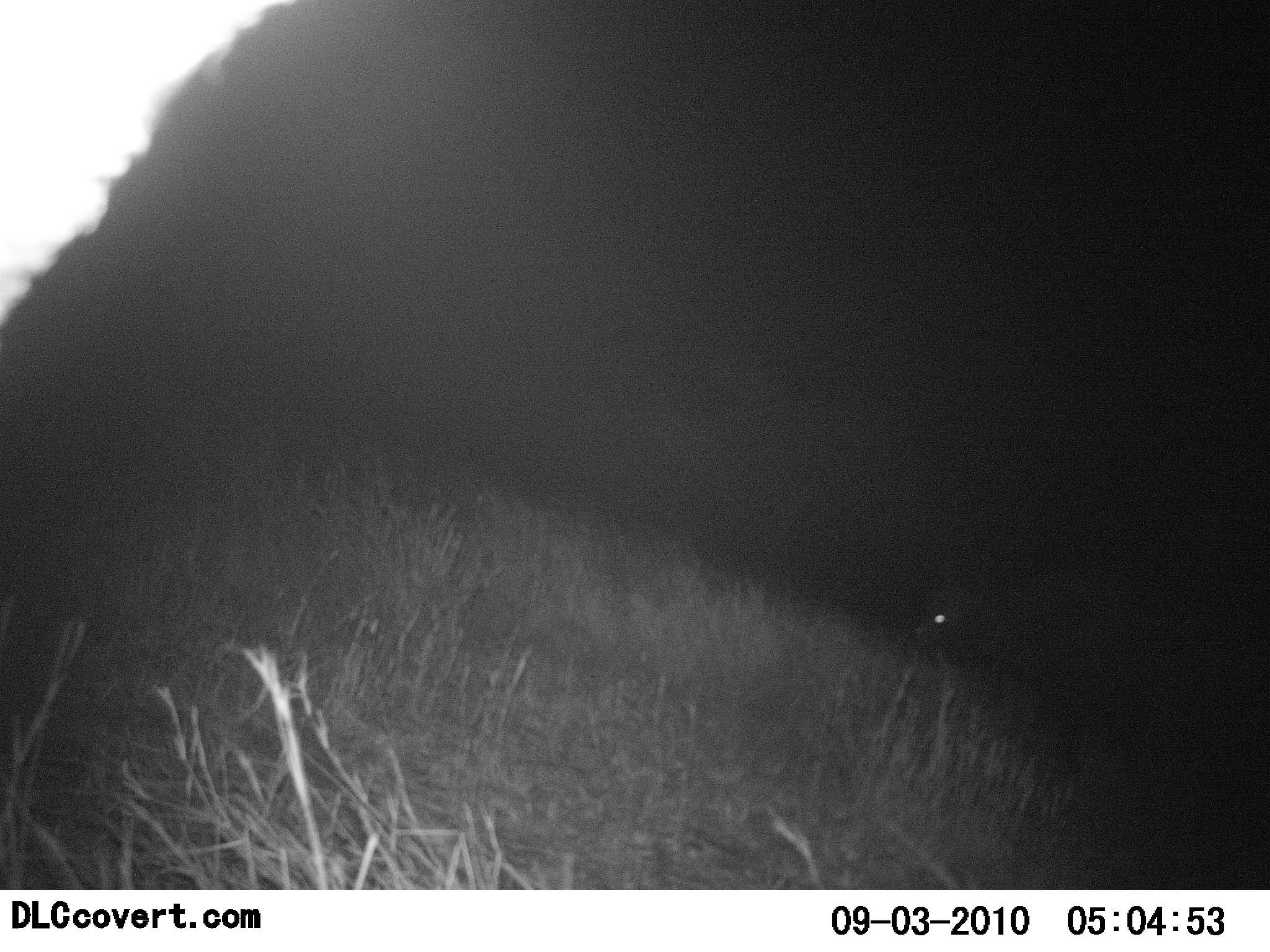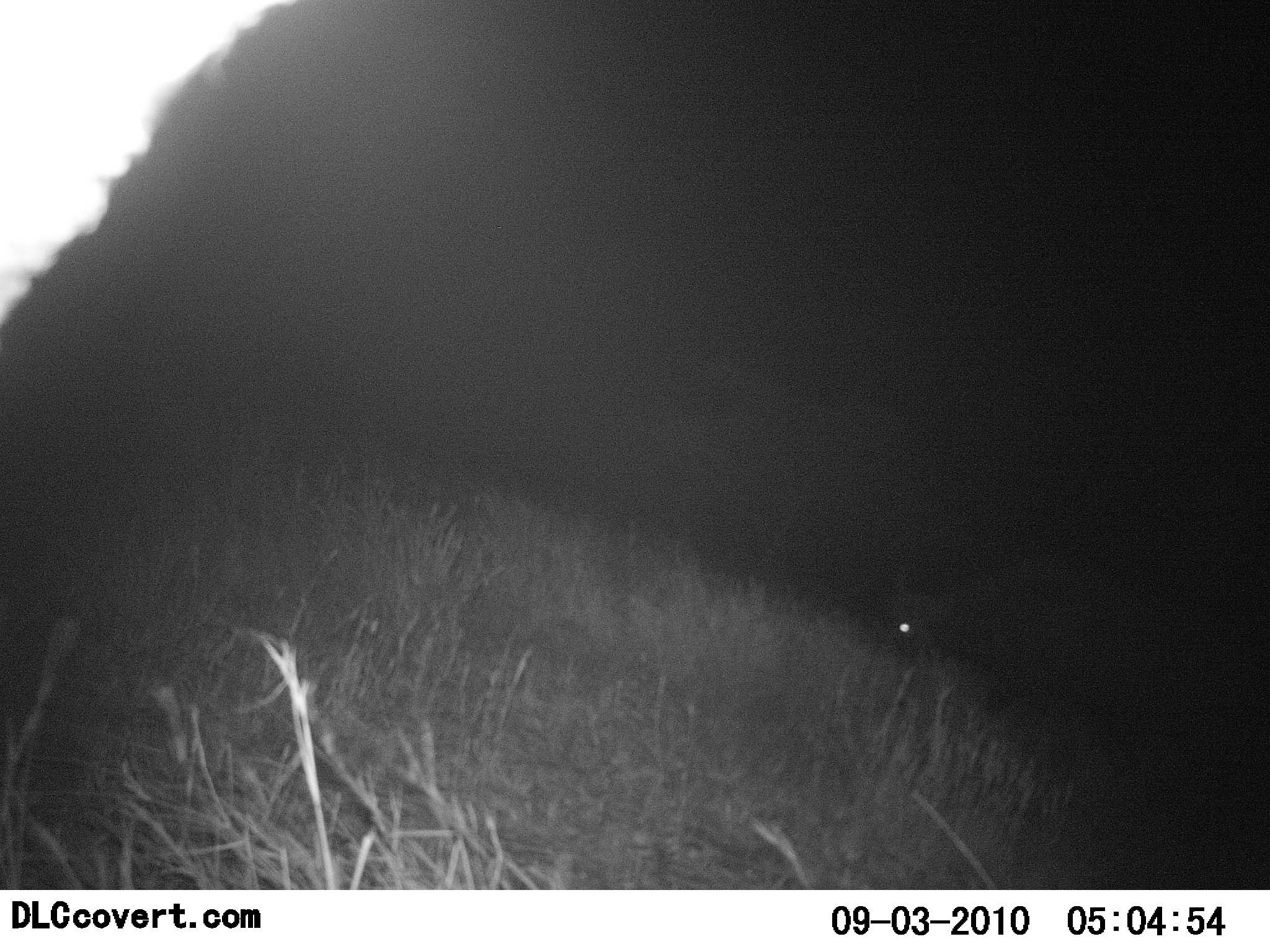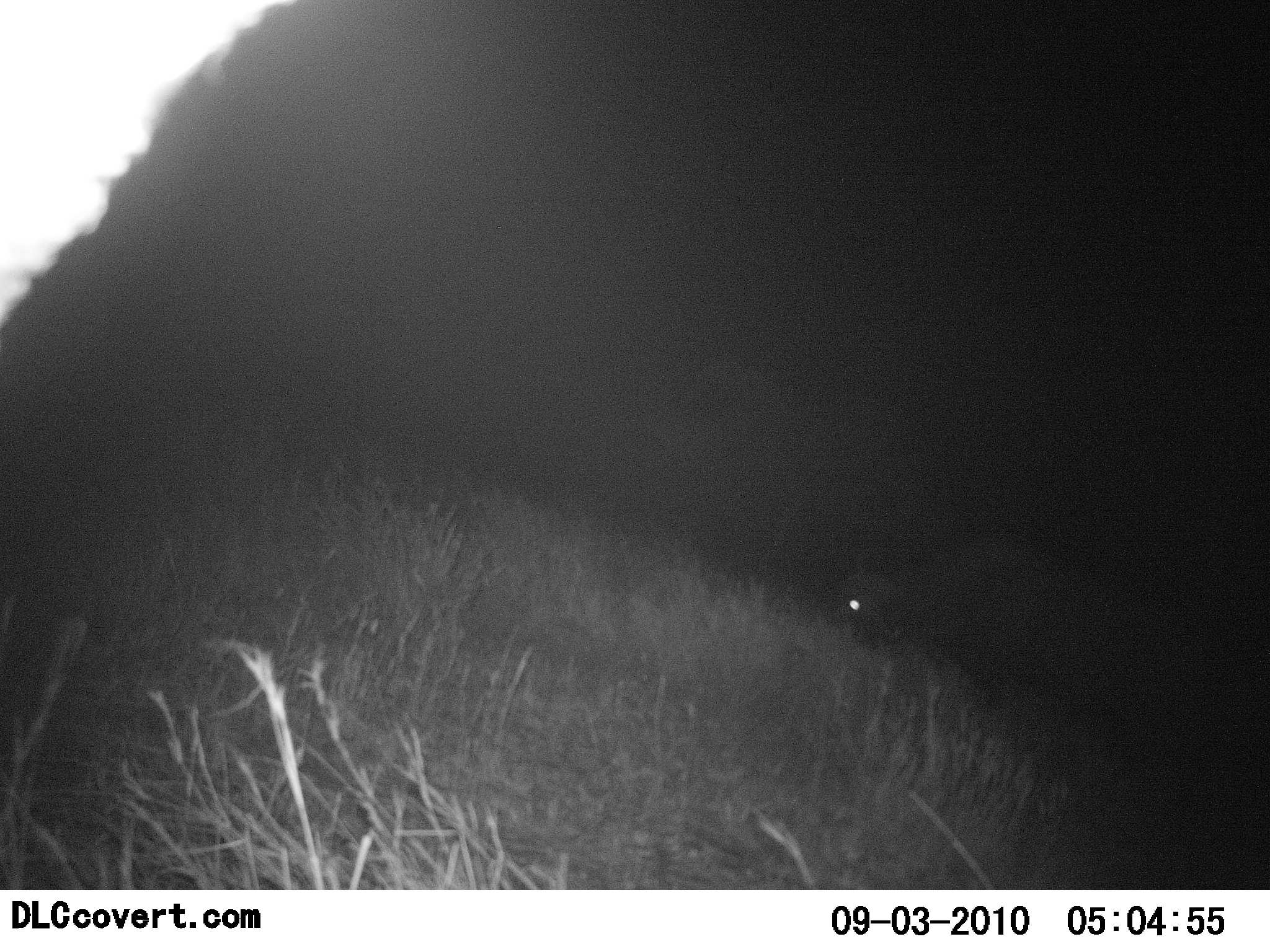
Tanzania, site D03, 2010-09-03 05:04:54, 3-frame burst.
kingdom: Animalia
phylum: Chordata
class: Mammalia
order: Artiodactyla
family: Bovidae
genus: Connochaetes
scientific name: Connochaetes taurinus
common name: blue wildebeest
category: wildebeest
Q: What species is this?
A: Wildebeest (blue wildebeest) (Connochaetes taurinus).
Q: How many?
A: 1.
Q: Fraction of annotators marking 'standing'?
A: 20%.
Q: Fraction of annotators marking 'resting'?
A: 0%.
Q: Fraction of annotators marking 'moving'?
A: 40%.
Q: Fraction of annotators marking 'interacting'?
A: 0%.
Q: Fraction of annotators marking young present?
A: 0%.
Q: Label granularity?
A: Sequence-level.